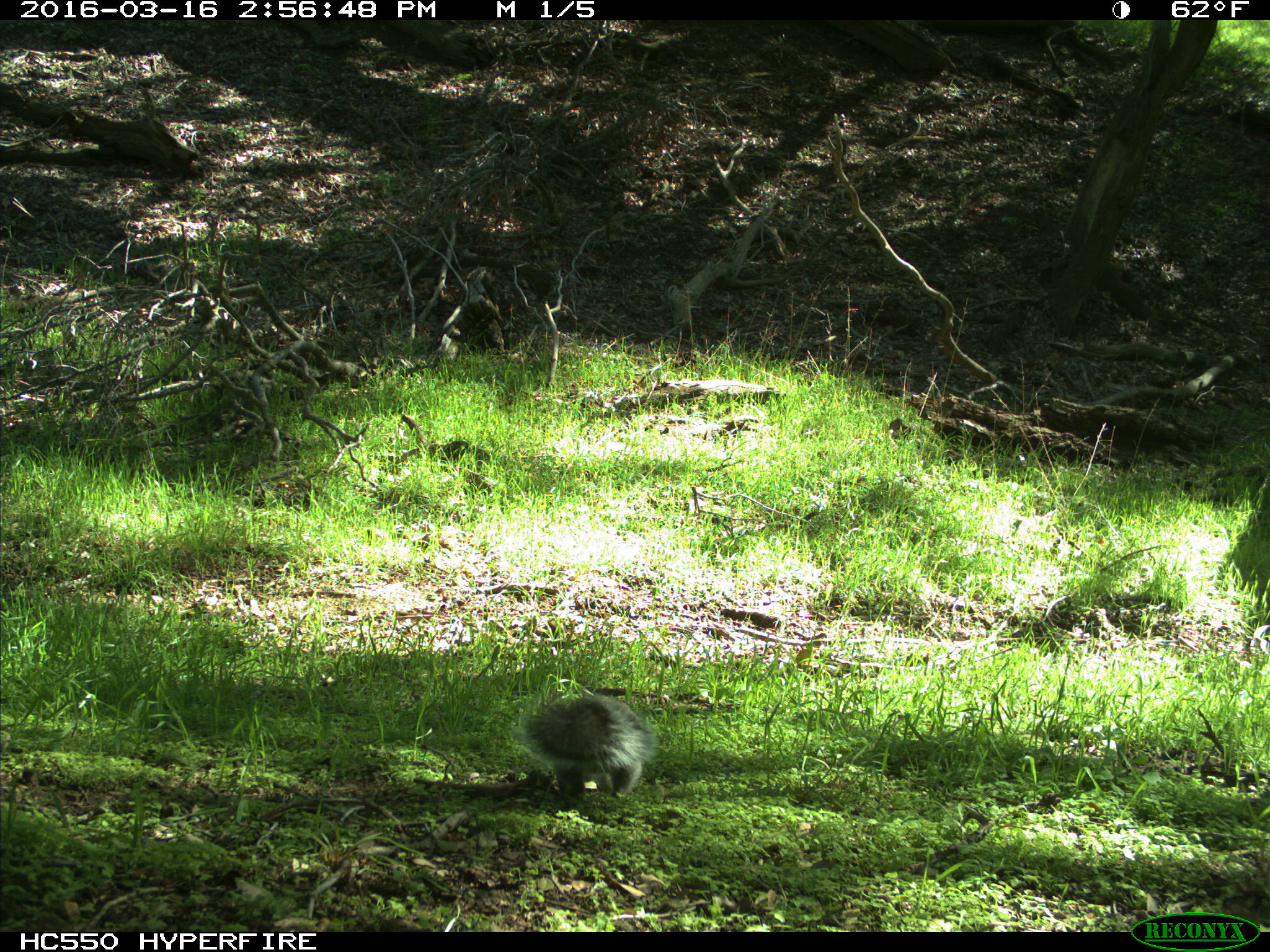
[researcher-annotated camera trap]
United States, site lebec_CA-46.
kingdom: Animalia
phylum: Chordata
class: Mammalia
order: Rodentia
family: Sciuridae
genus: Sciurus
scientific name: Sciurus carolinensis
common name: eastern gray squirrel